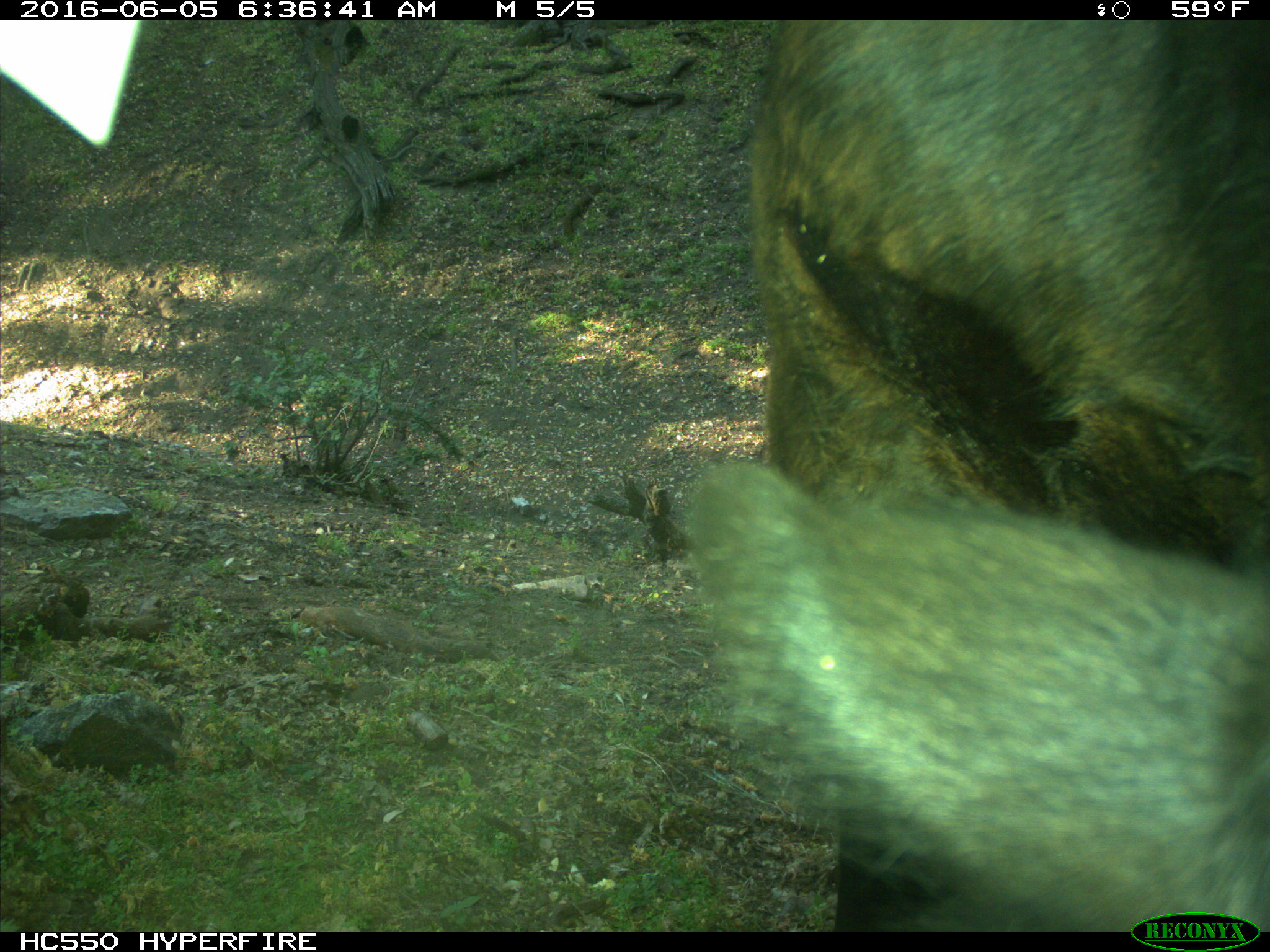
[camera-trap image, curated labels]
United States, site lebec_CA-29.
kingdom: Animalia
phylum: Chordata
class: Mammalia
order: Artiodactyla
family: Bovidae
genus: Bos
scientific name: Bos taurus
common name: domestic cow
Bos taurus (domestic cow).